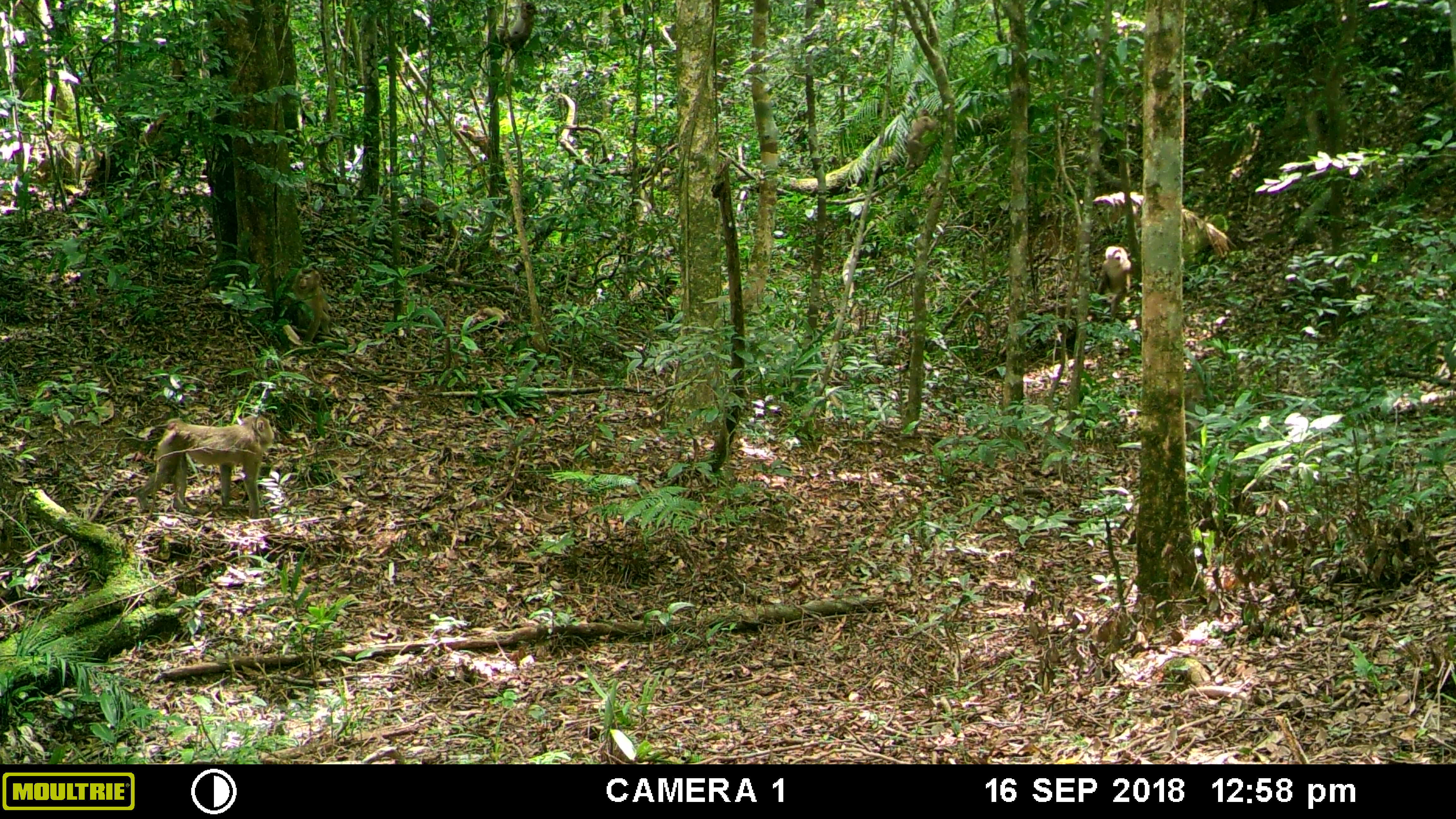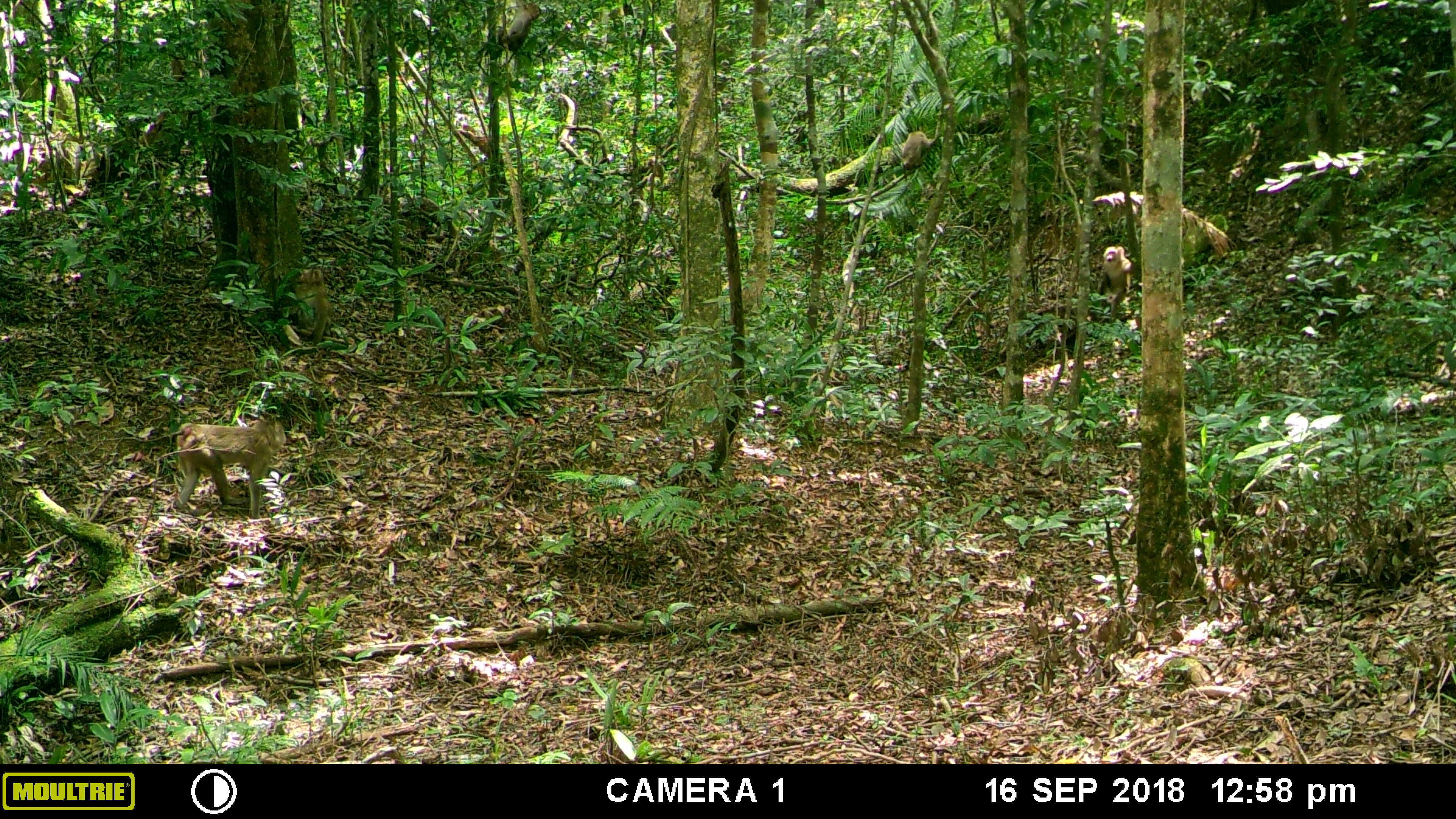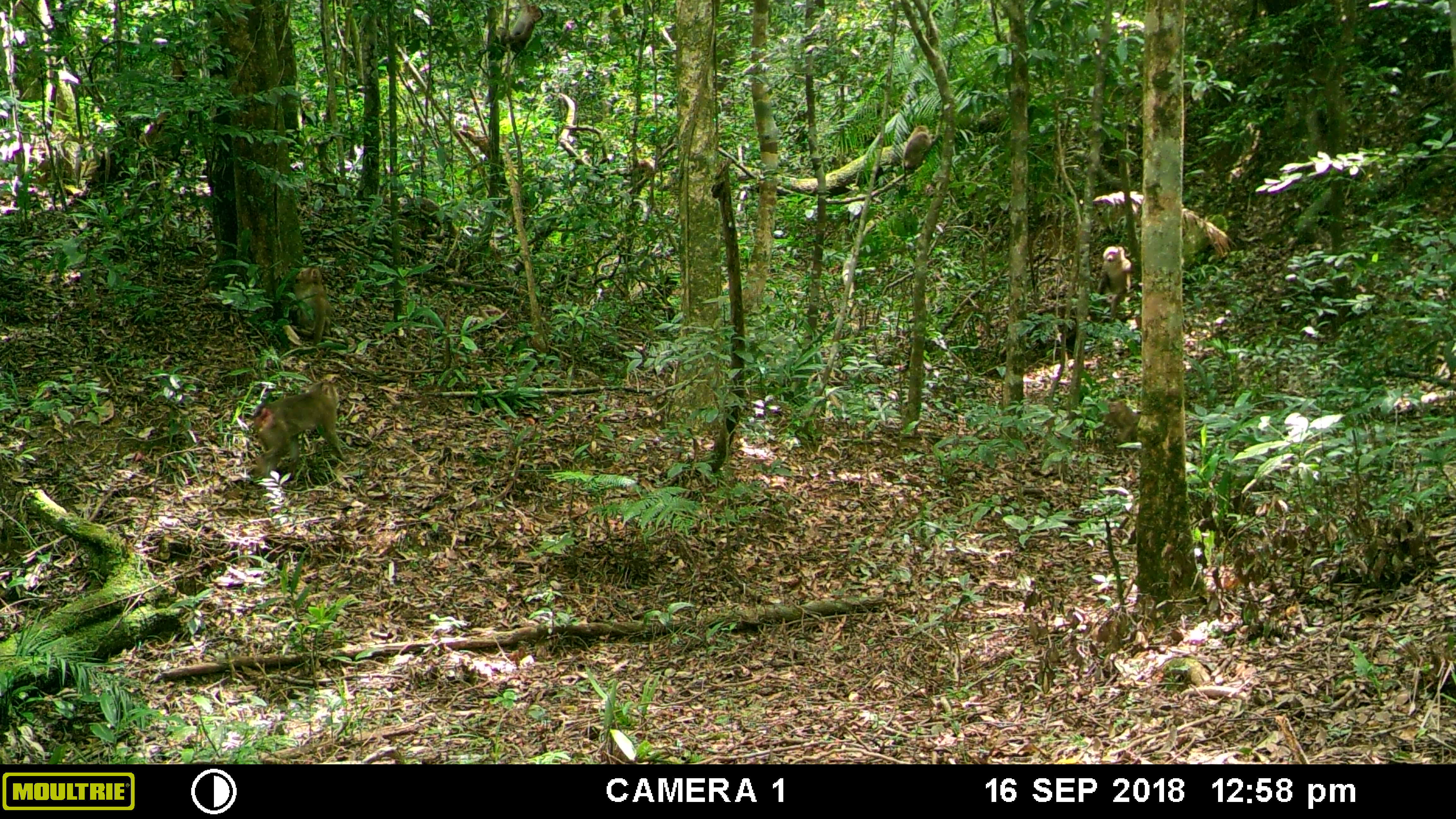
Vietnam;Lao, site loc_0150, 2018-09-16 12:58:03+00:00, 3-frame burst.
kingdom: Animalia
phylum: Chordata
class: Mammalia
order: Primates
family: Cercopithecidae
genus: Macaca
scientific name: Macaca arctoides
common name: stump-tailed macaque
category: stump tailed macaque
Stump tailed macaque (stump-tailed macaque) (Macaca arctoides). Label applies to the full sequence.